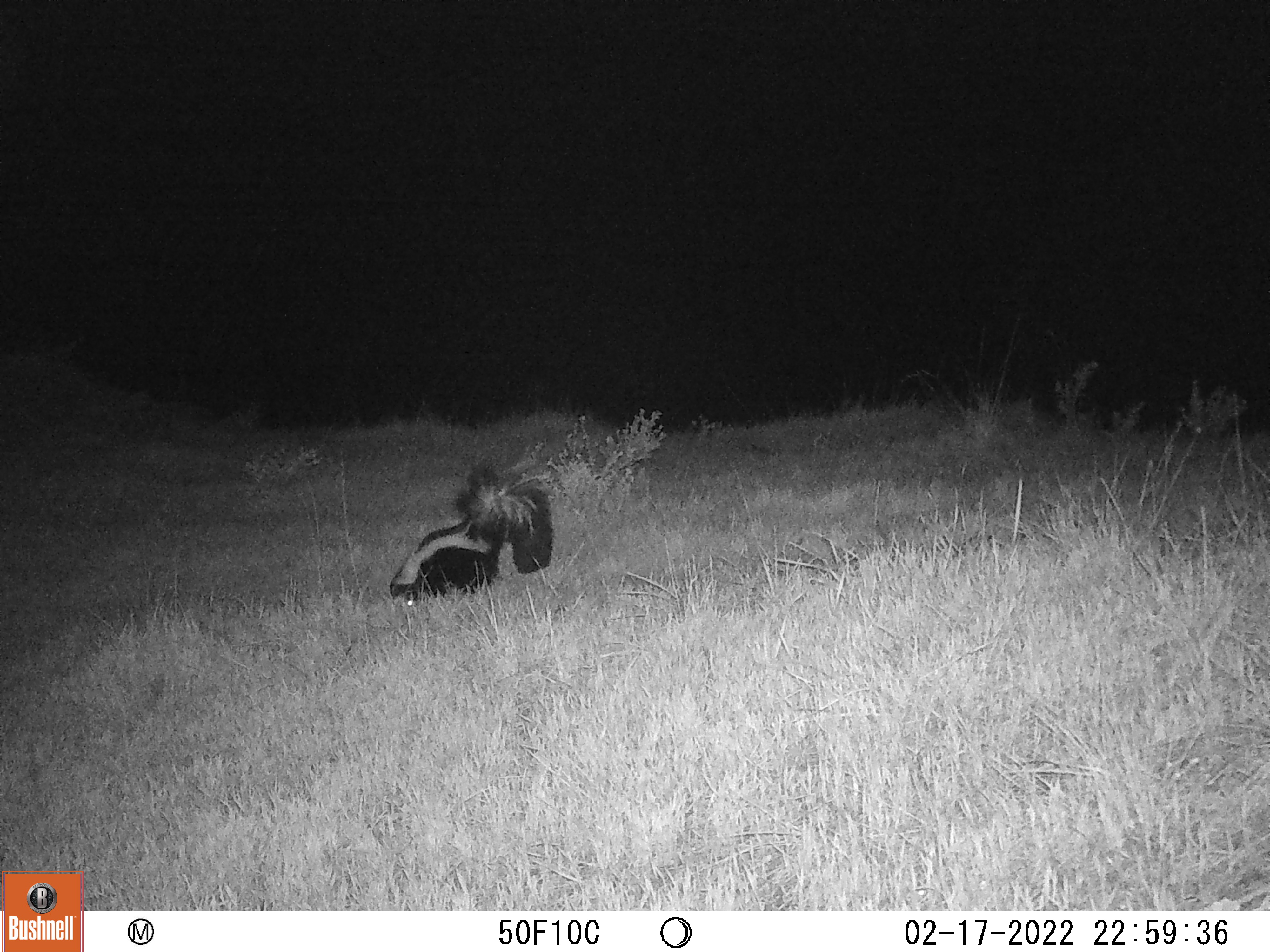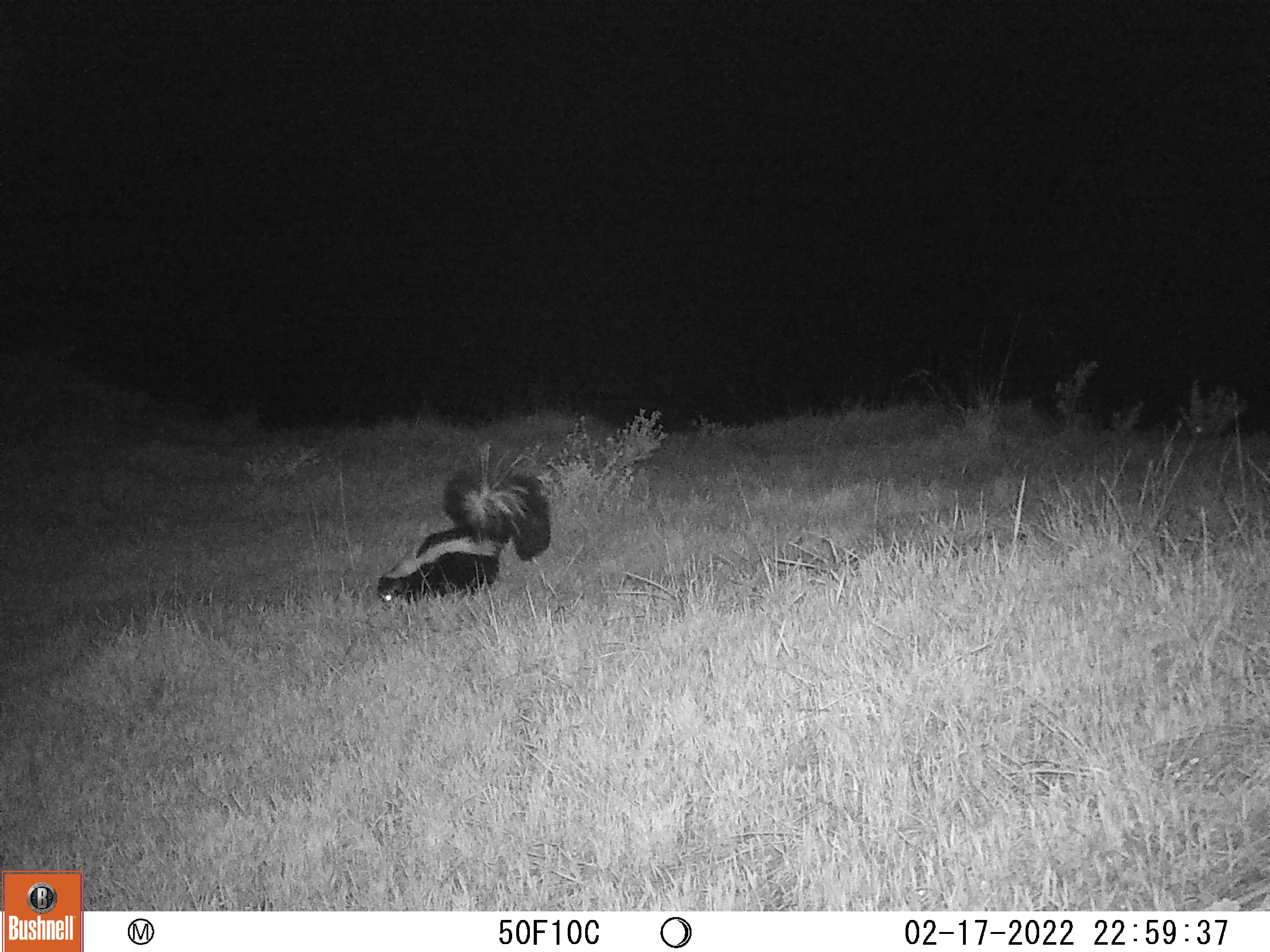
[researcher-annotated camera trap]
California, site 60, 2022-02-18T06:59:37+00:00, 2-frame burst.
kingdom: Animalia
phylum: Chordata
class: Mammalia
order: Carnivora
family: Mephitidae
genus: Mephitis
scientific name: Mephitis mephitis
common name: striped skunk